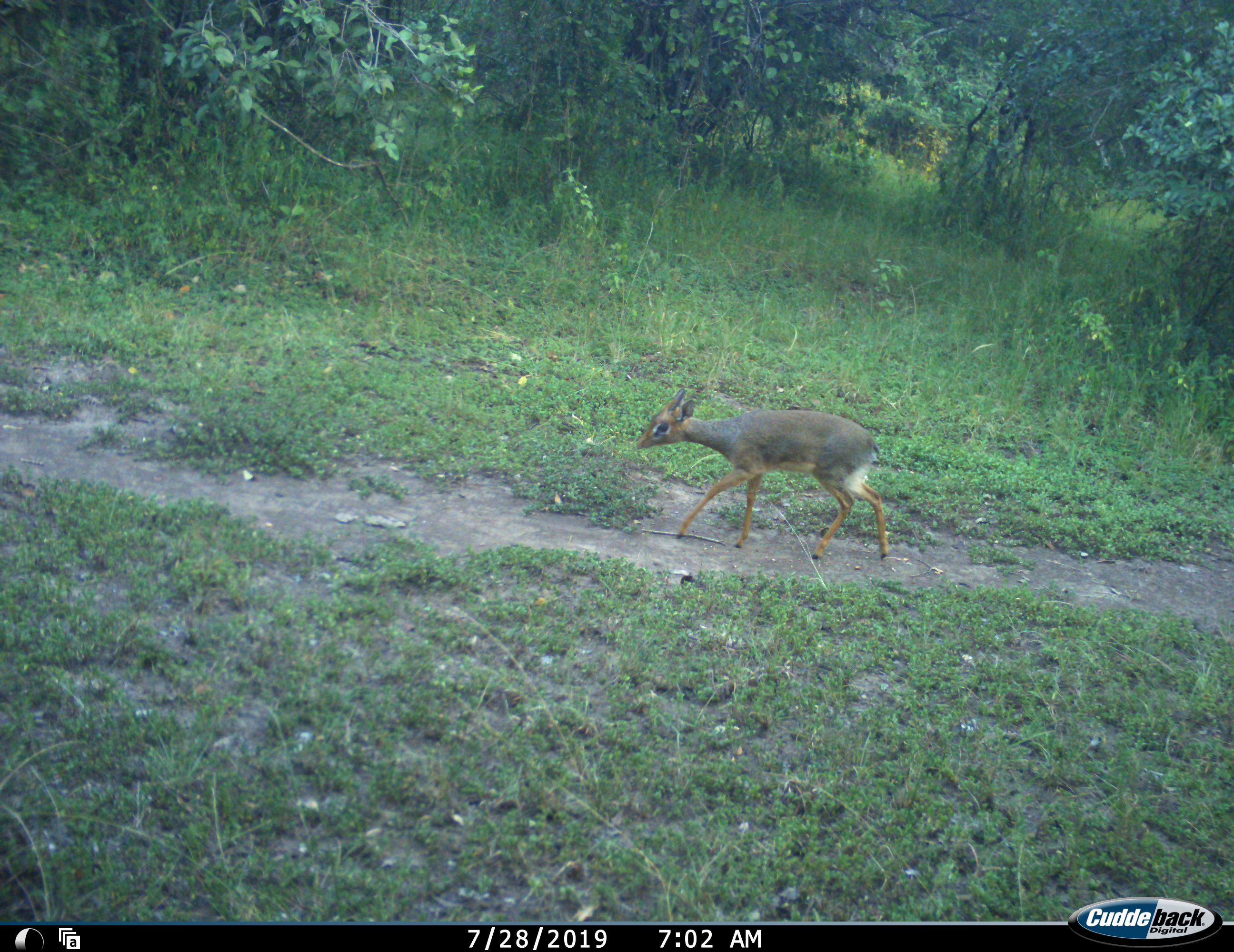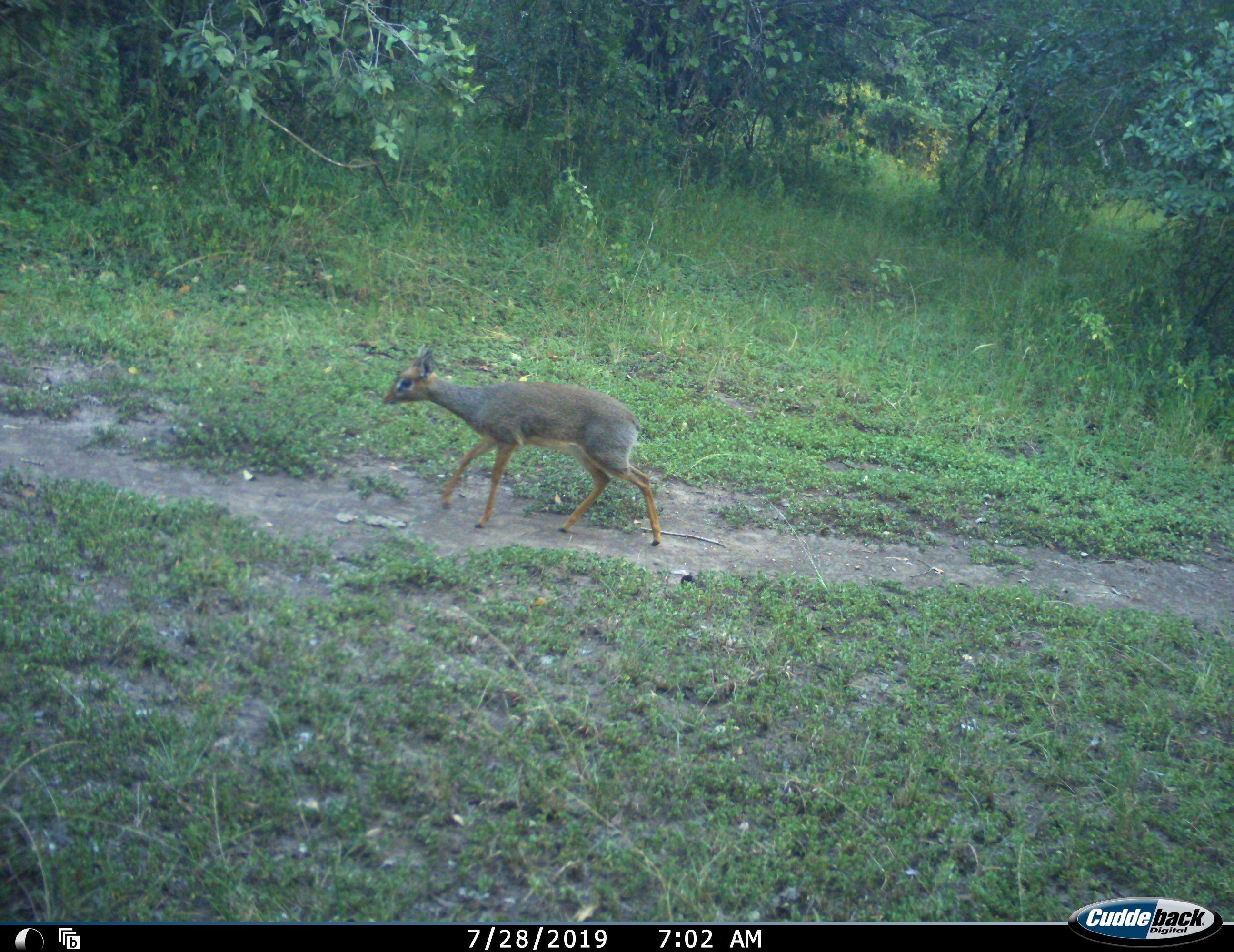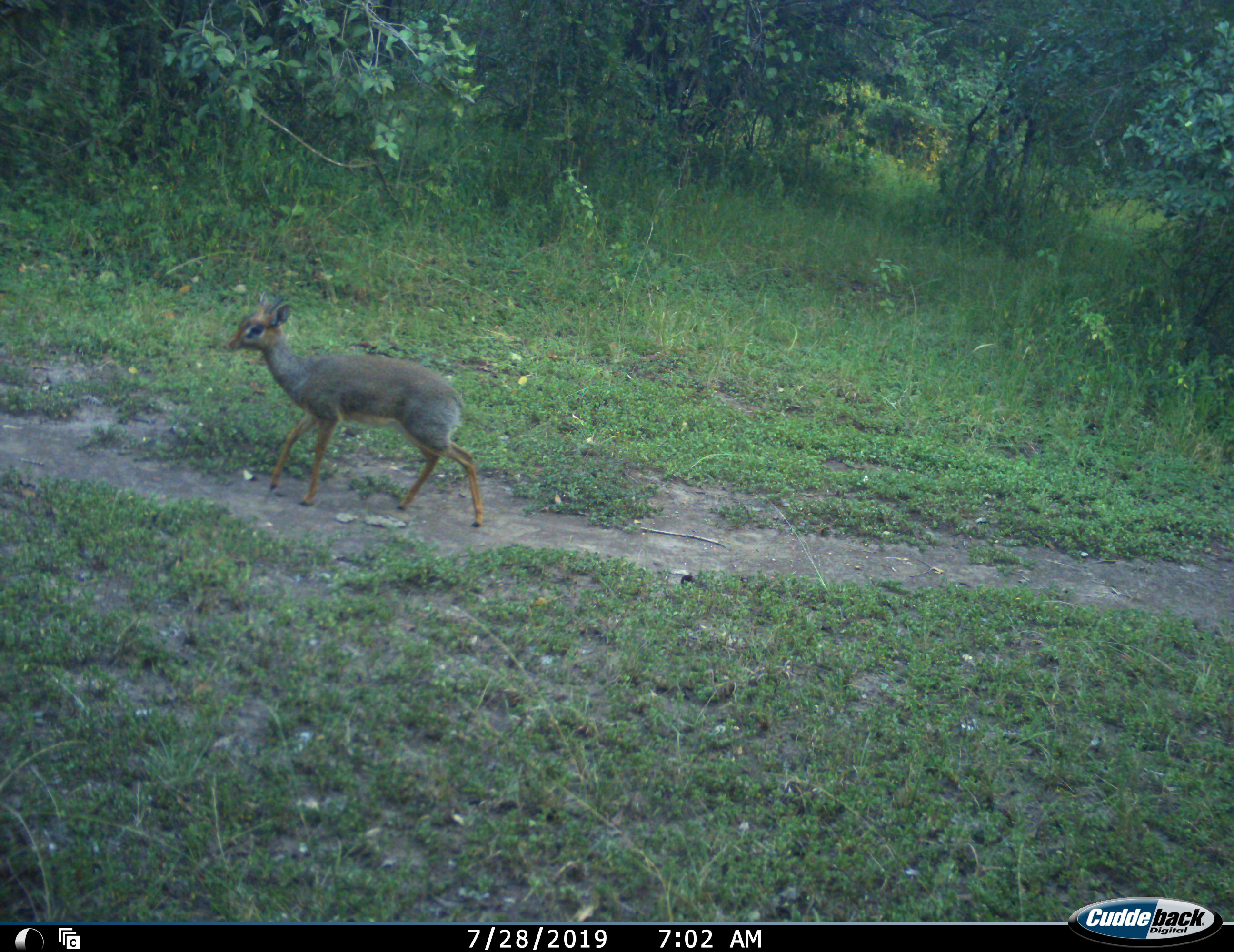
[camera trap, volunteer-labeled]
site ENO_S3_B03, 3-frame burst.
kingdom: Animalia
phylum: Chordata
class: Mammalia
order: Artiodactyla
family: Bovidae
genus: Madoqua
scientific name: Madoqua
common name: dik-dik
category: dikdik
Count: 1.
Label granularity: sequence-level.